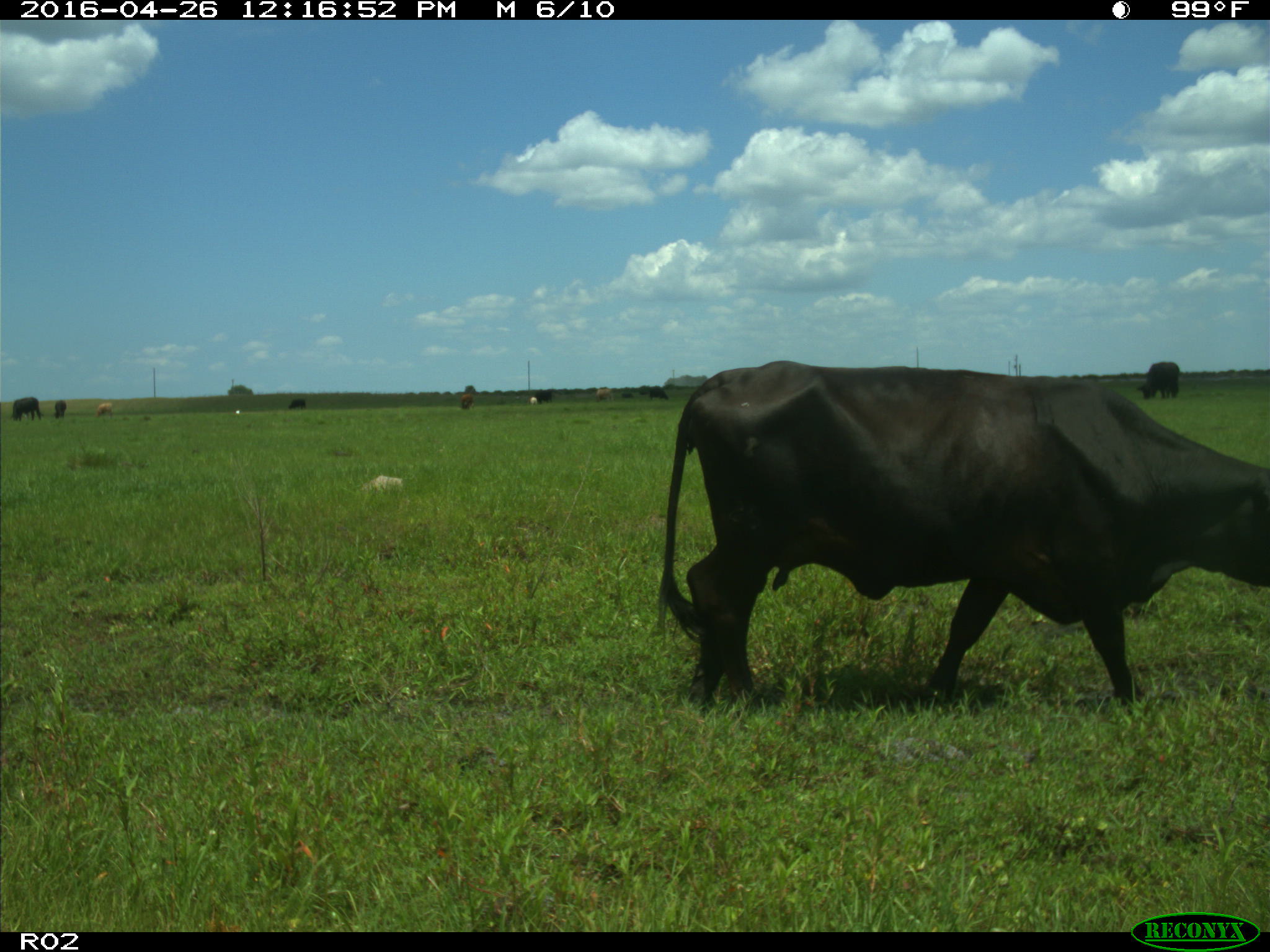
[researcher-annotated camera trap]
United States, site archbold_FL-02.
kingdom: Animalia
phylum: Chordata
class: Mammalia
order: Artiodactyla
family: Bovidae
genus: Bos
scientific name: Bos taurus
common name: domestic cow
Bos taurus (domestic cow).